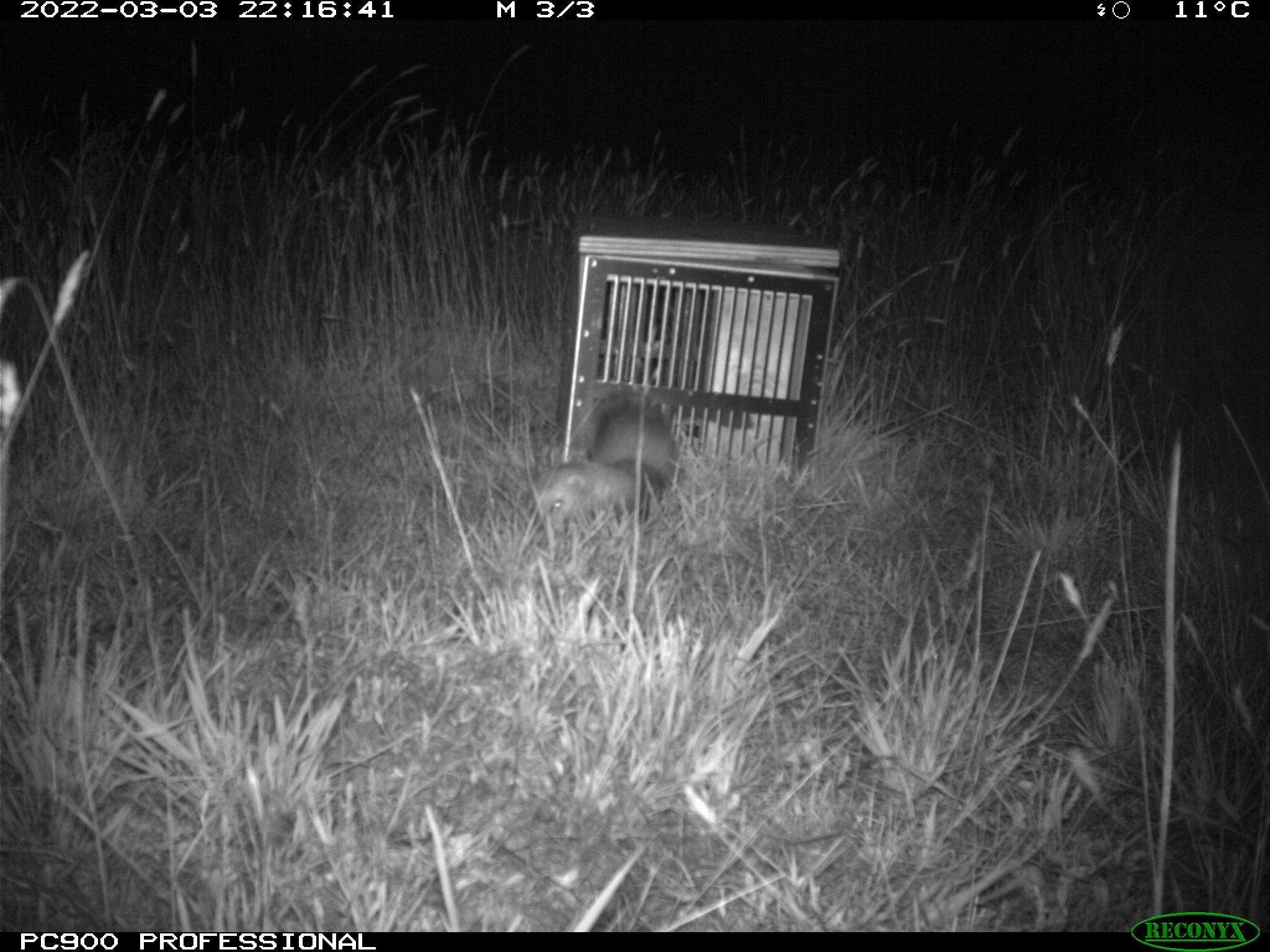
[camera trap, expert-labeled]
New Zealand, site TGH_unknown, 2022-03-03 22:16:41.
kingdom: Animalia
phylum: Chordata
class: Mammalia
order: Carnivora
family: Mustelidae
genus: Mustela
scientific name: Mustela furo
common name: ferret